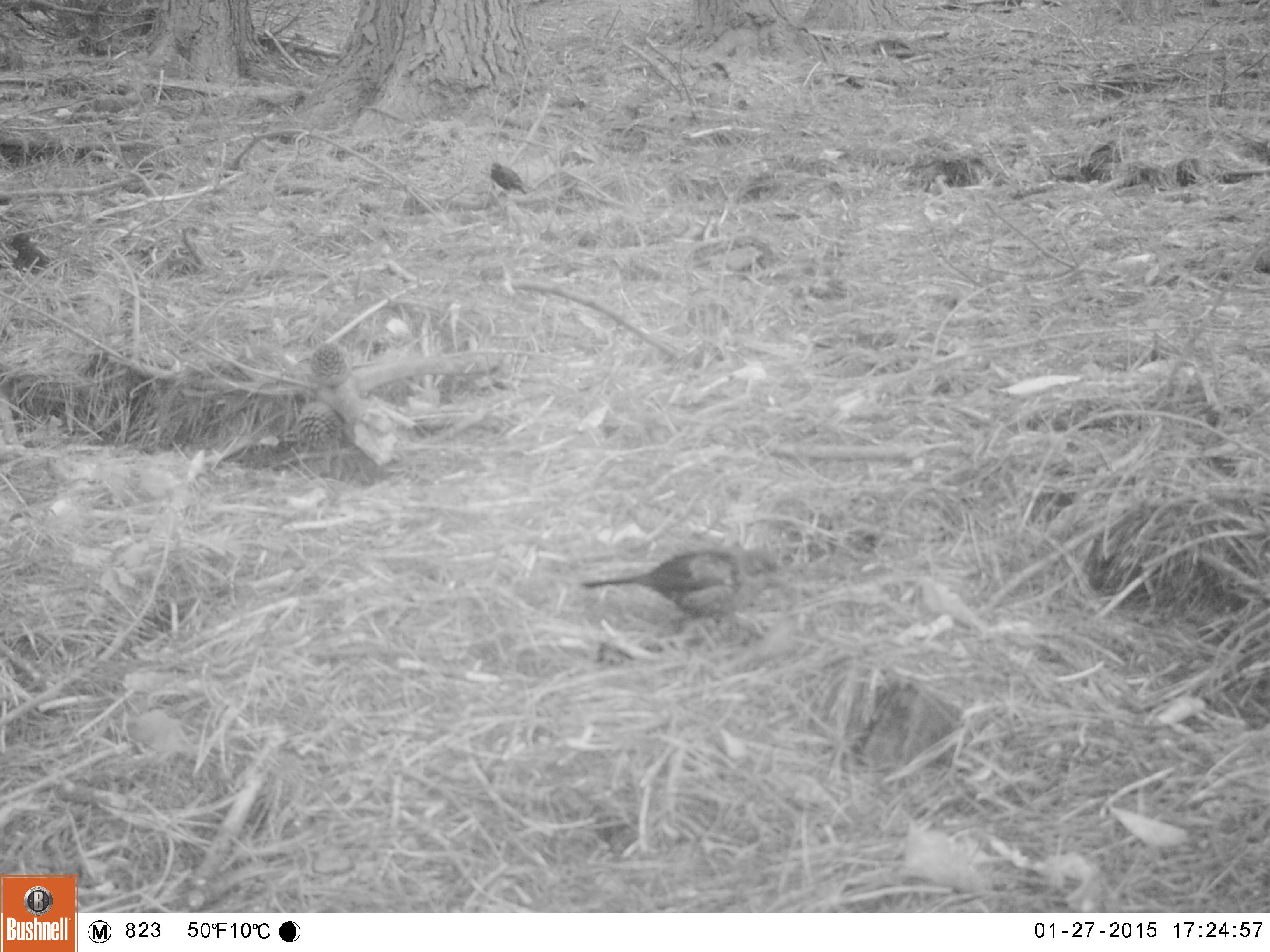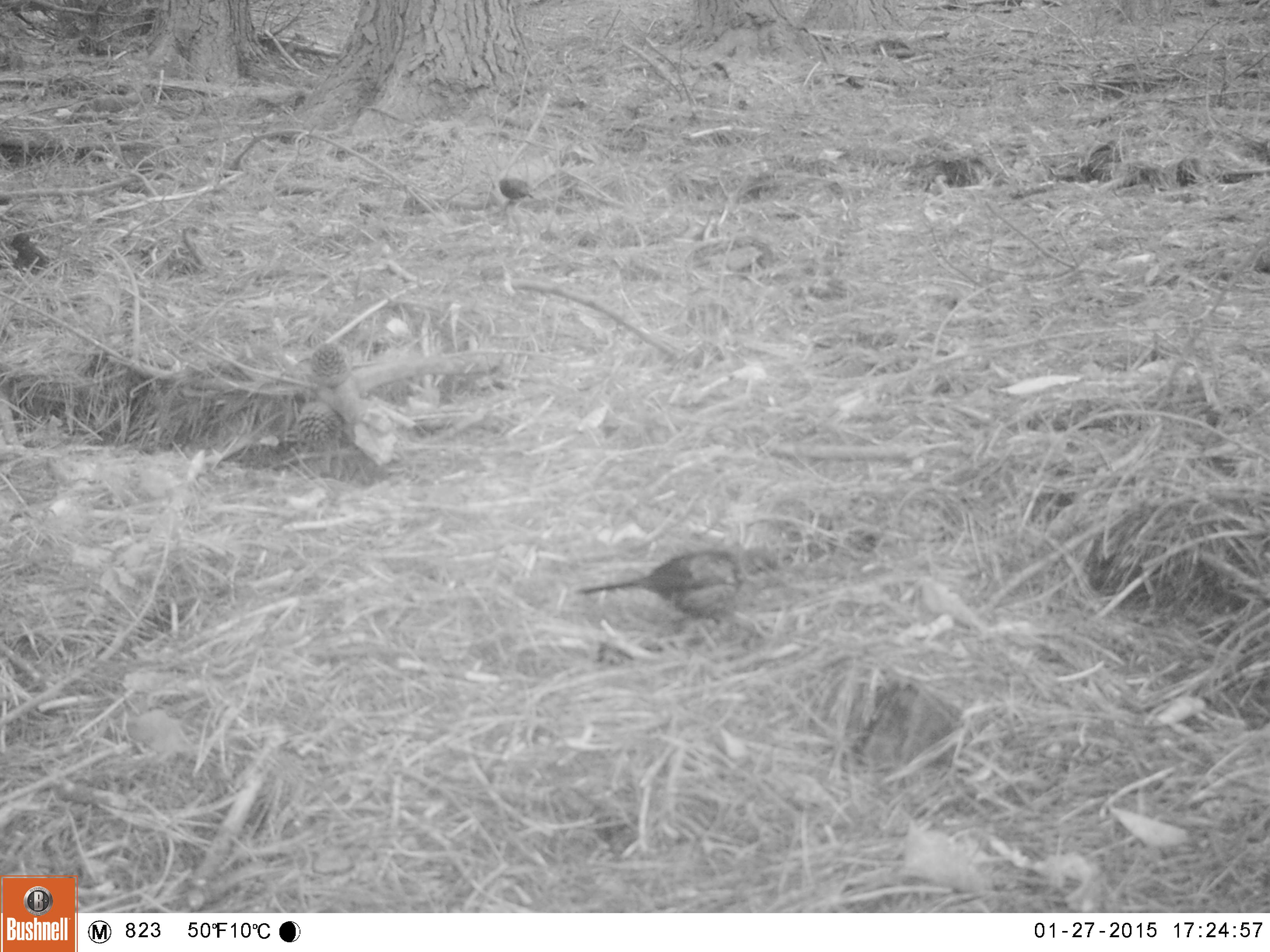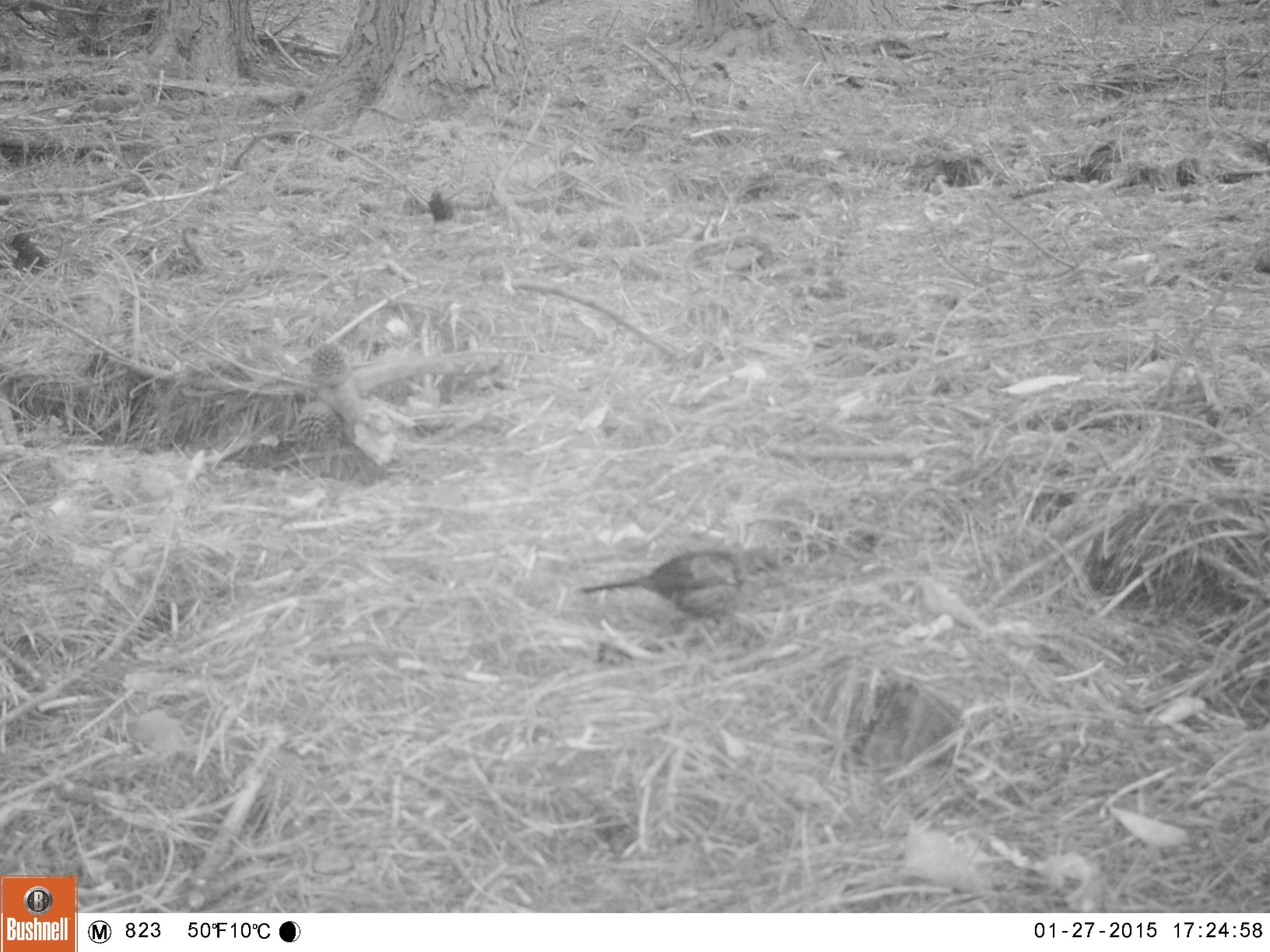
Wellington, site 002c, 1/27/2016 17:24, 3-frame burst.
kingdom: Animalia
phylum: Chordata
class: Aves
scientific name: Aves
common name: bird